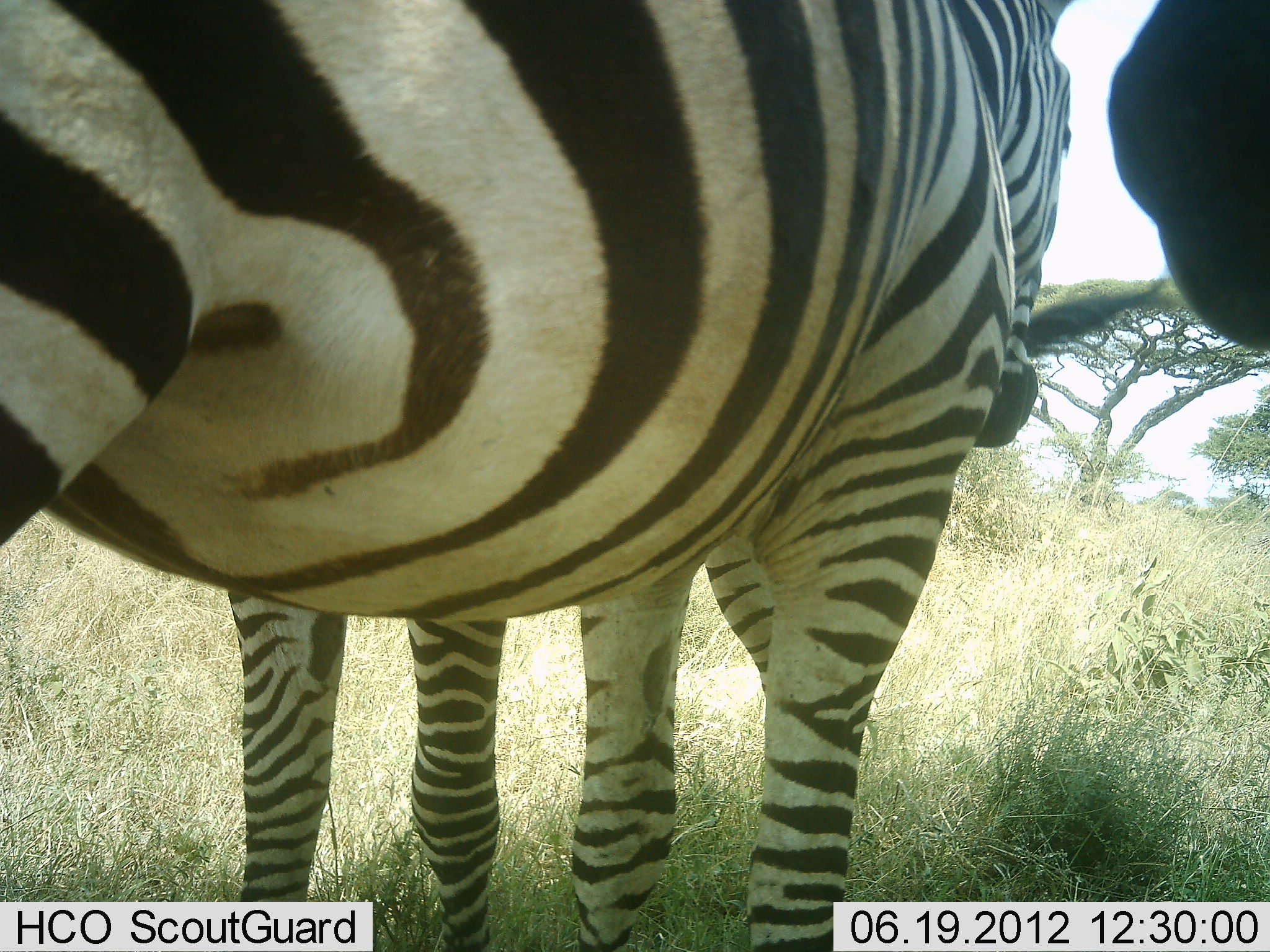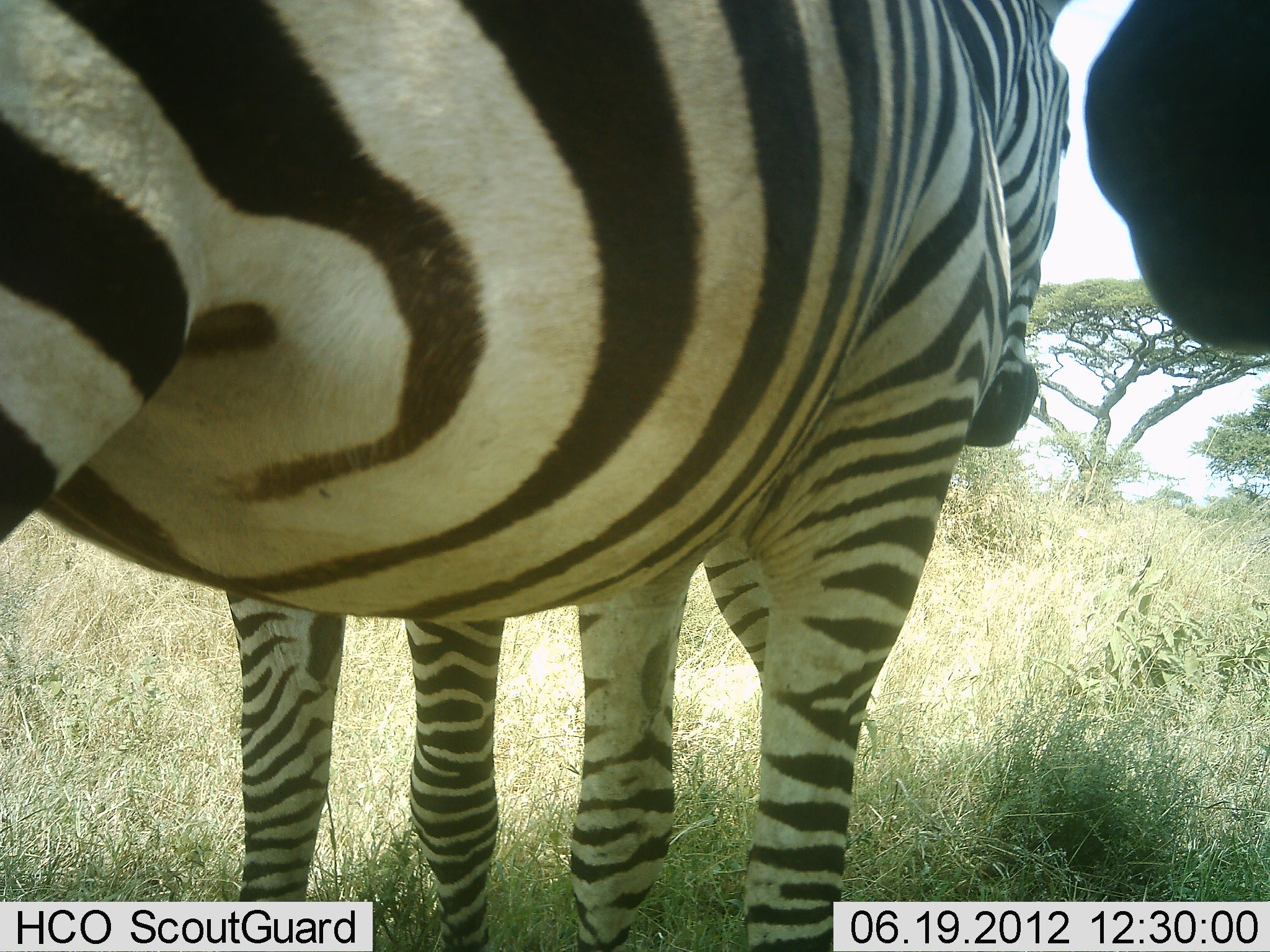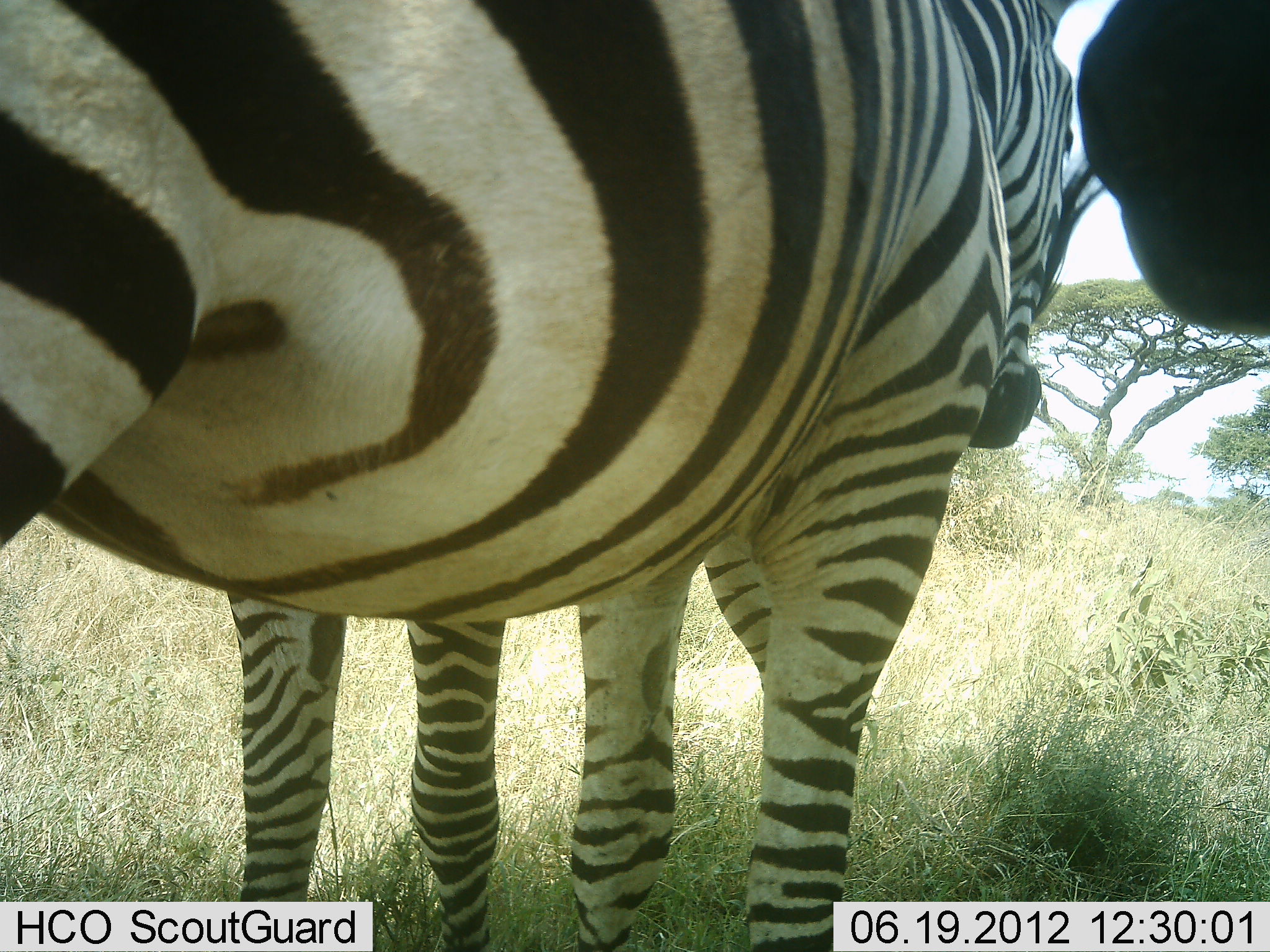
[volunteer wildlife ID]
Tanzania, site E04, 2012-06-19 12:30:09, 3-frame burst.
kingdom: Animalia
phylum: Chordata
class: Mammalia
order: Perissodactyla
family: Equidae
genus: Equus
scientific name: Equus quagga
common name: plains zebra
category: zebra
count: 2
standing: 100%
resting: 10%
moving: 0%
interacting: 10%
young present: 0%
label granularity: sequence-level